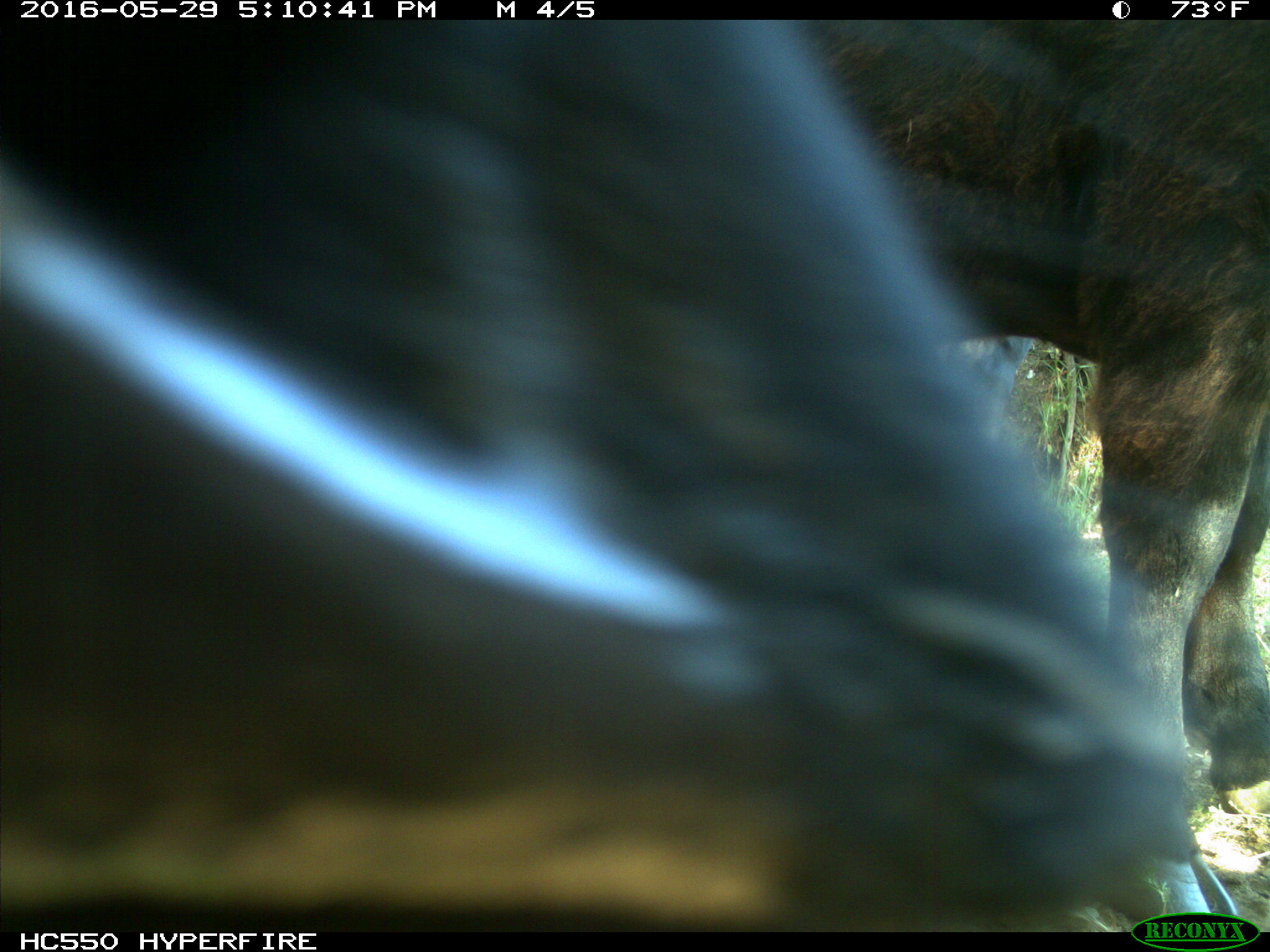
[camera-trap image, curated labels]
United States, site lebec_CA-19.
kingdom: Animalia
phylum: Chordata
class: Mammalia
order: Artiodactyla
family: Bovidae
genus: Bos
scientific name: Bos taurus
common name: domestic cow